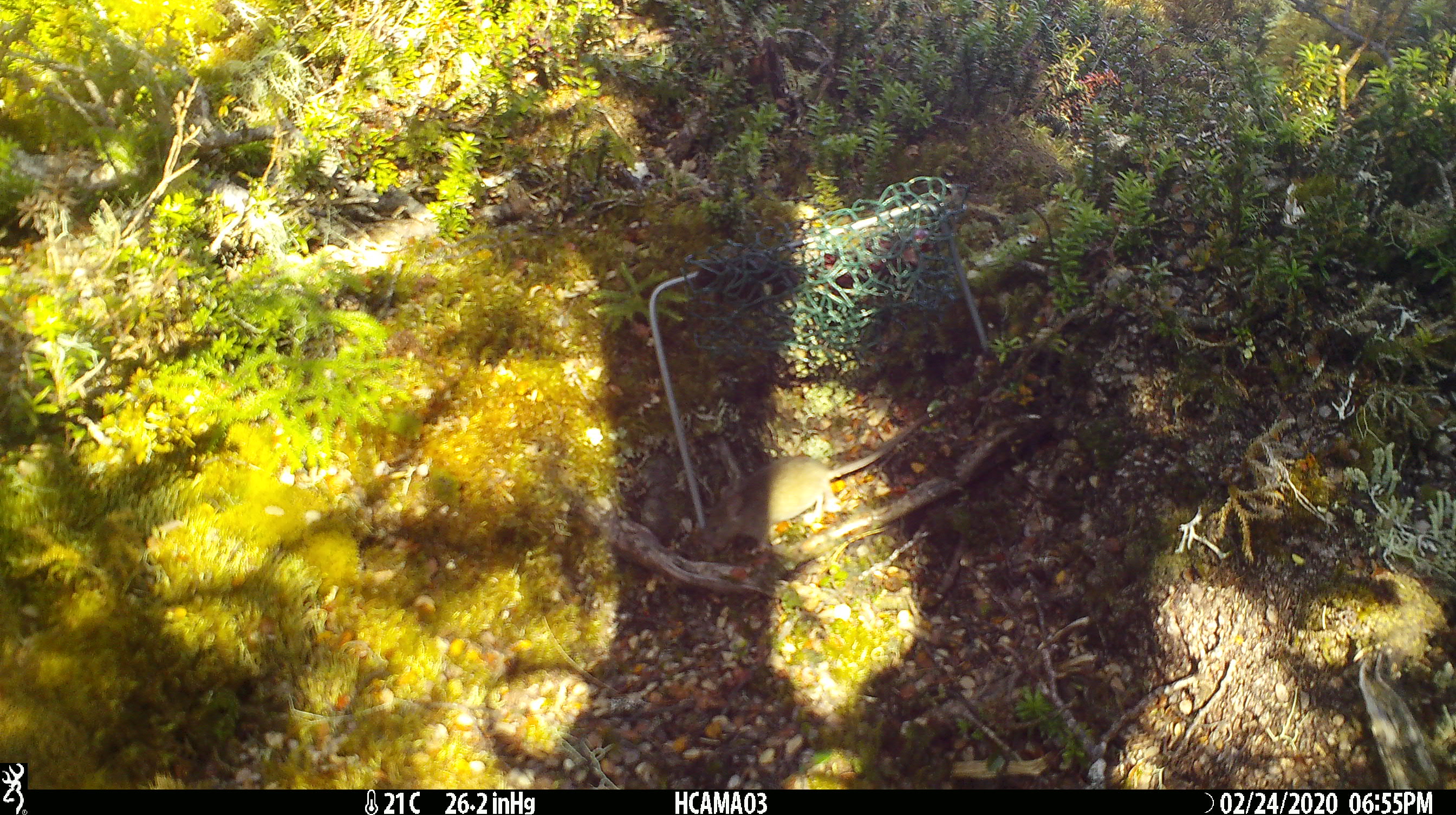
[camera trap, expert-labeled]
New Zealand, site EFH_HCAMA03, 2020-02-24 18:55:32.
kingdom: Animalia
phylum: Chordata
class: Mammalia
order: Rodentia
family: Muridae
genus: Mus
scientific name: Mus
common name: mouse